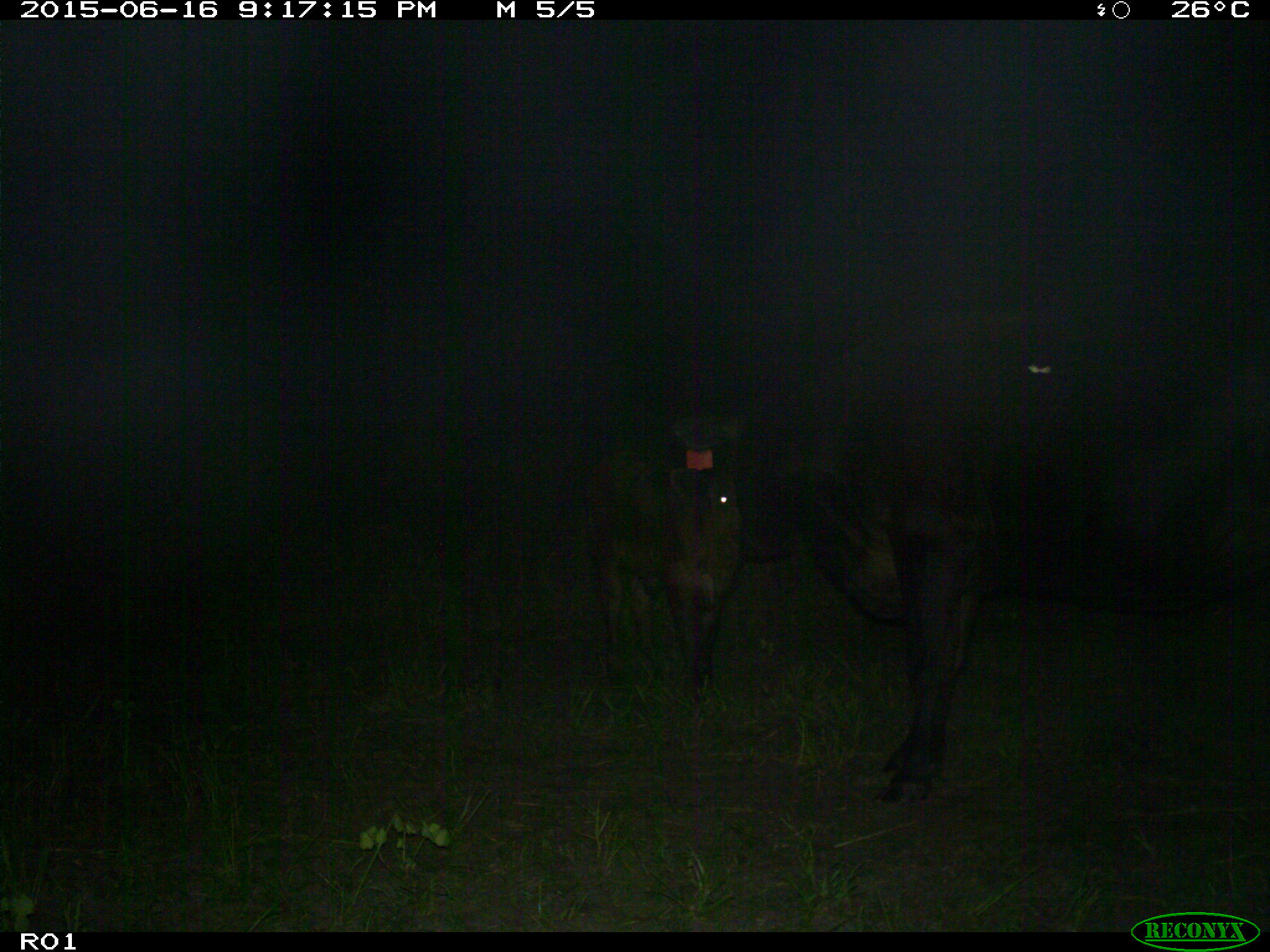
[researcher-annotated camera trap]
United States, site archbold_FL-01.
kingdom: Animalia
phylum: Chordata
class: Mammalia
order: Artiodactyla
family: Bovidae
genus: Bos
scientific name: Bos taurus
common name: domestic cow